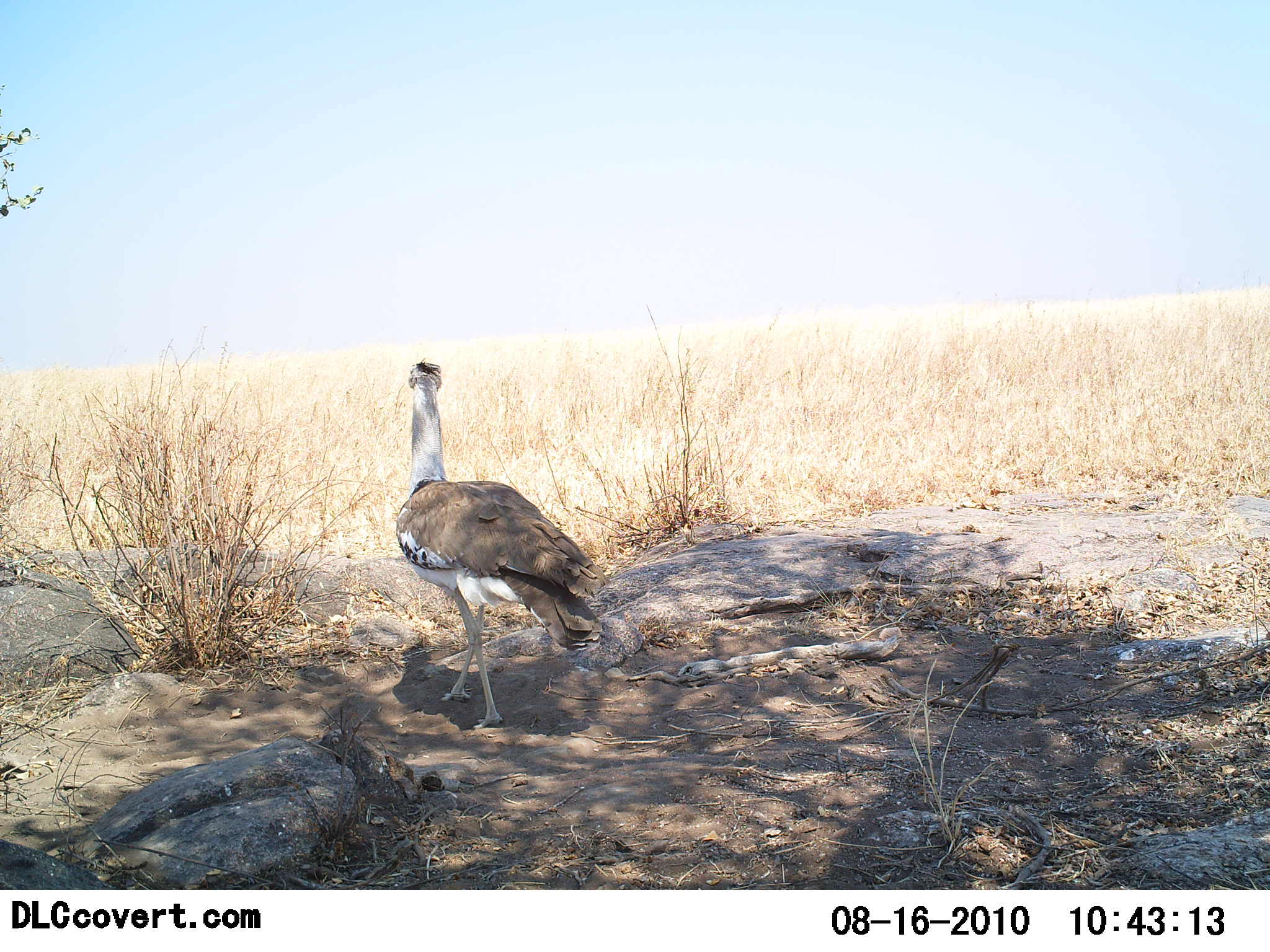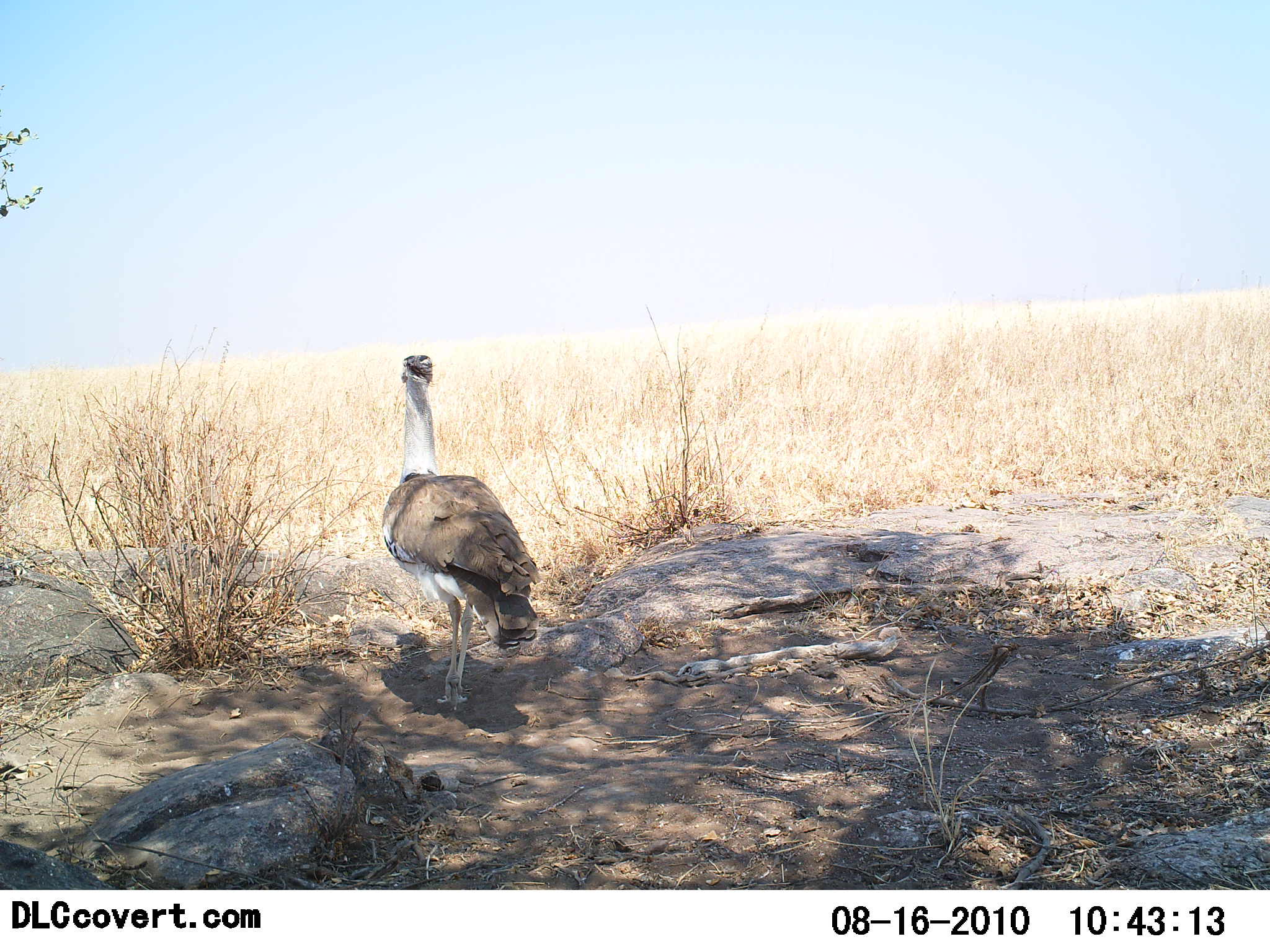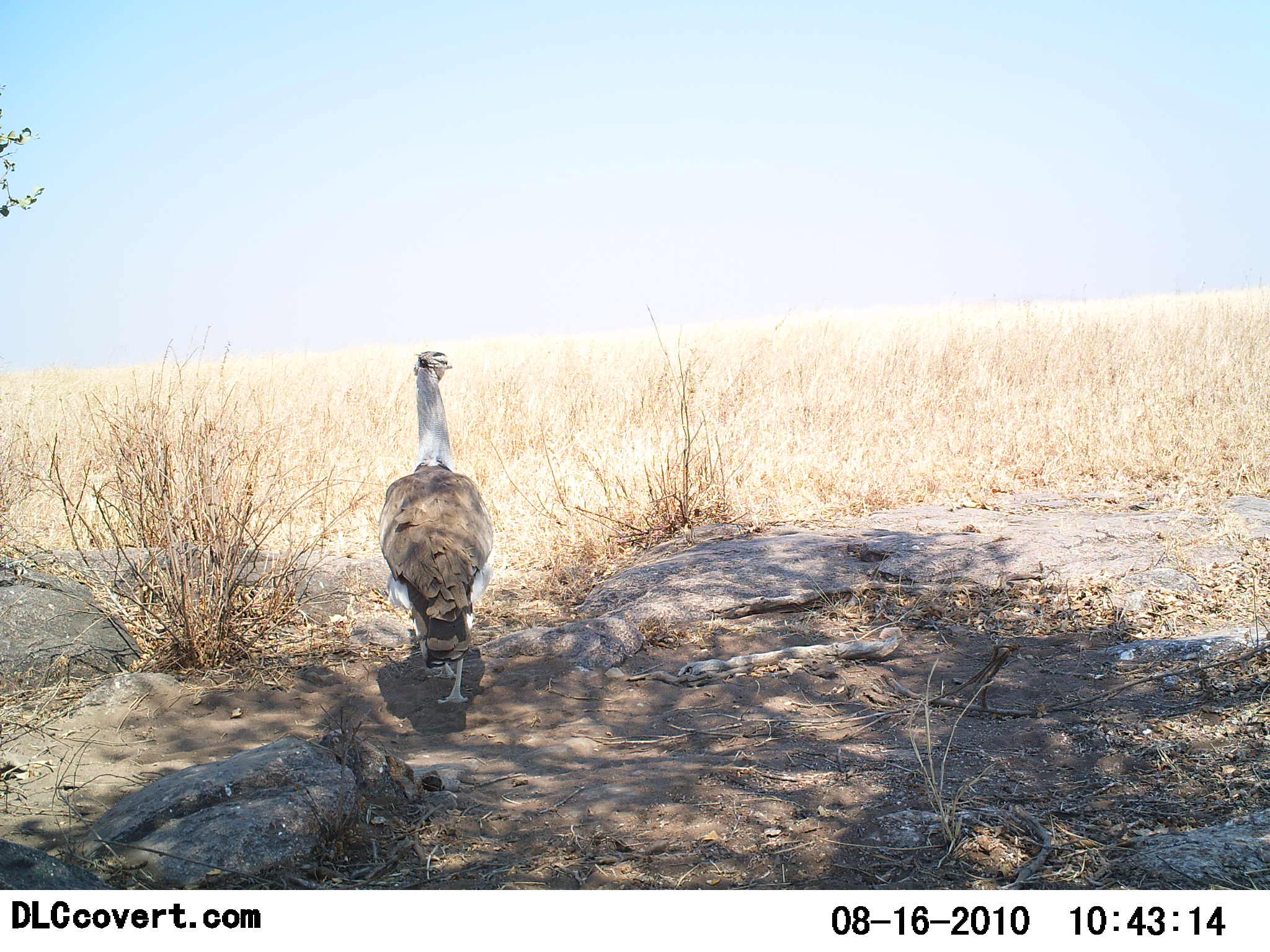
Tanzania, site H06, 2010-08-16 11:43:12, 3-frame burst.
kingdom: Animalia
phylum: Chordata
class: Aves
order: Otidiformes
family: Otididae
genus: Ardeotis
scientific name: Ardeotis kori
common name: kori bustard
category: koribustard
Koribustard (kori bustard) (Ardeotis kori), count 1. Behavior (volunteer vote fractions): standing 47%, resting 0%, moving 53%, interacting 0%. Young present (vote fraction): 0%. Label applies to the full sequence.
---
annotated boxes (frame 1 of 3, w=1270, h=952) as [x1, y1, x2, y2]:
animal: [396, 357, 611, 729]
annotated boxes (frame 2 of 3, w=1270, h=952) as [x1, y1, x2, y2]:
animal: [381, 354, 550, 703]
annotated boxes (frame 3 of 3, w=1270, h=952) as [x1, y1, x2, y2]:
animal: [378, 351, 493, 704]